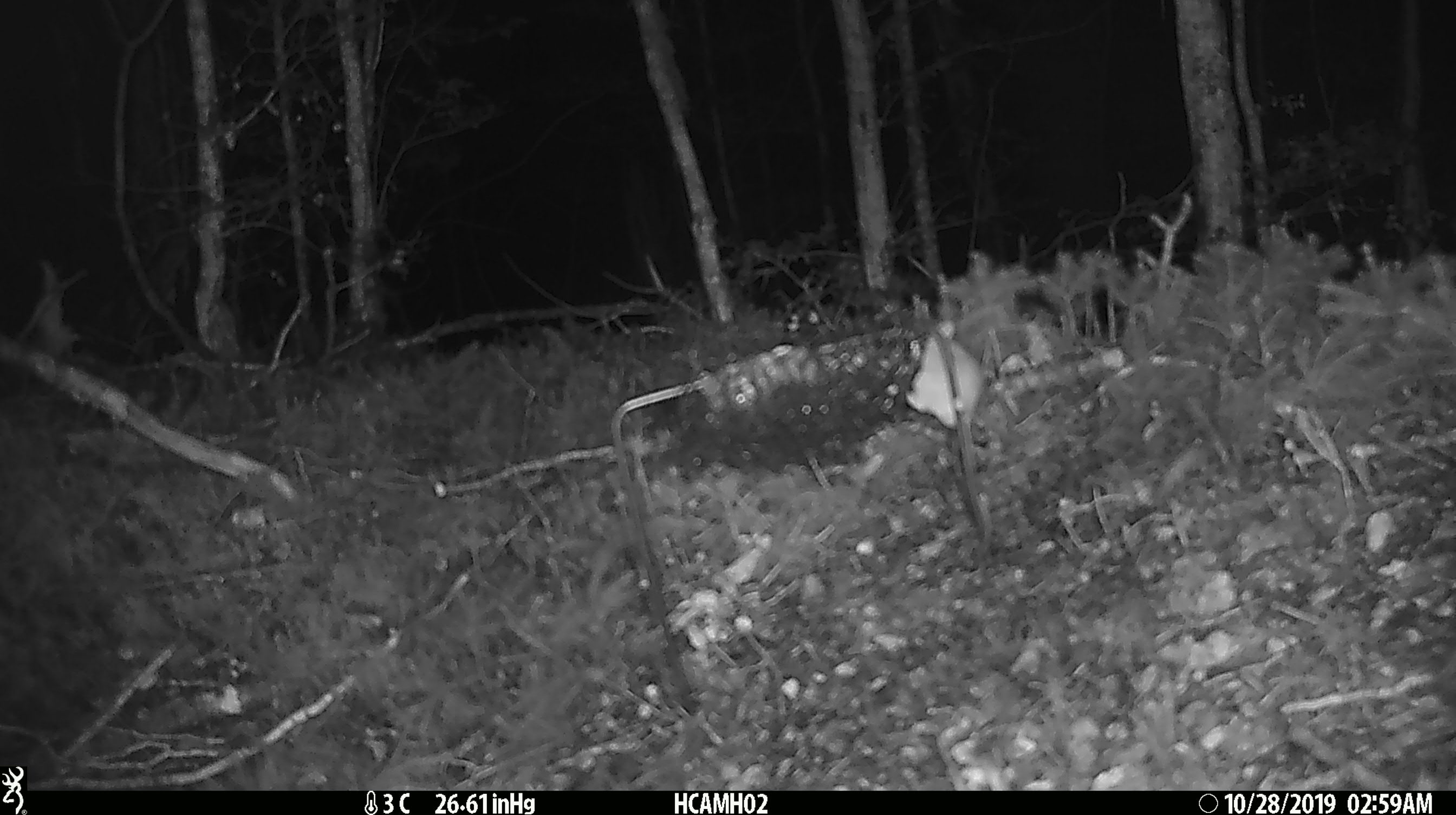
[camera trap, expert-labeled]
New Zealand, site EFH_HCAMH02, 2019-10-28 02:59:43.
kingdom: Animalia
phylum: Chordata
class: Mammalia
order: Rodentia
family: Muridae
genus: Mus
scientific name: Mus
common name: mouse